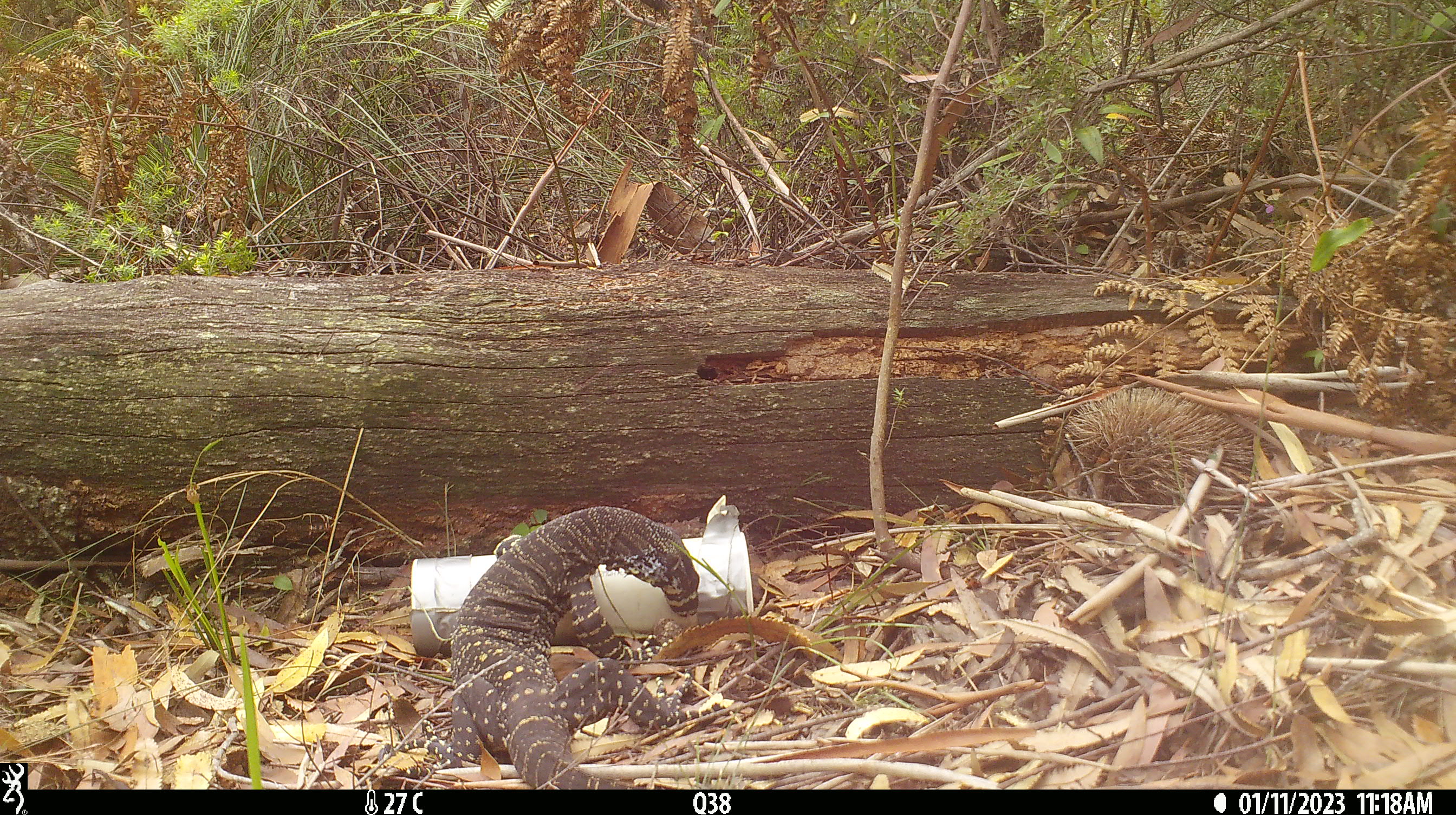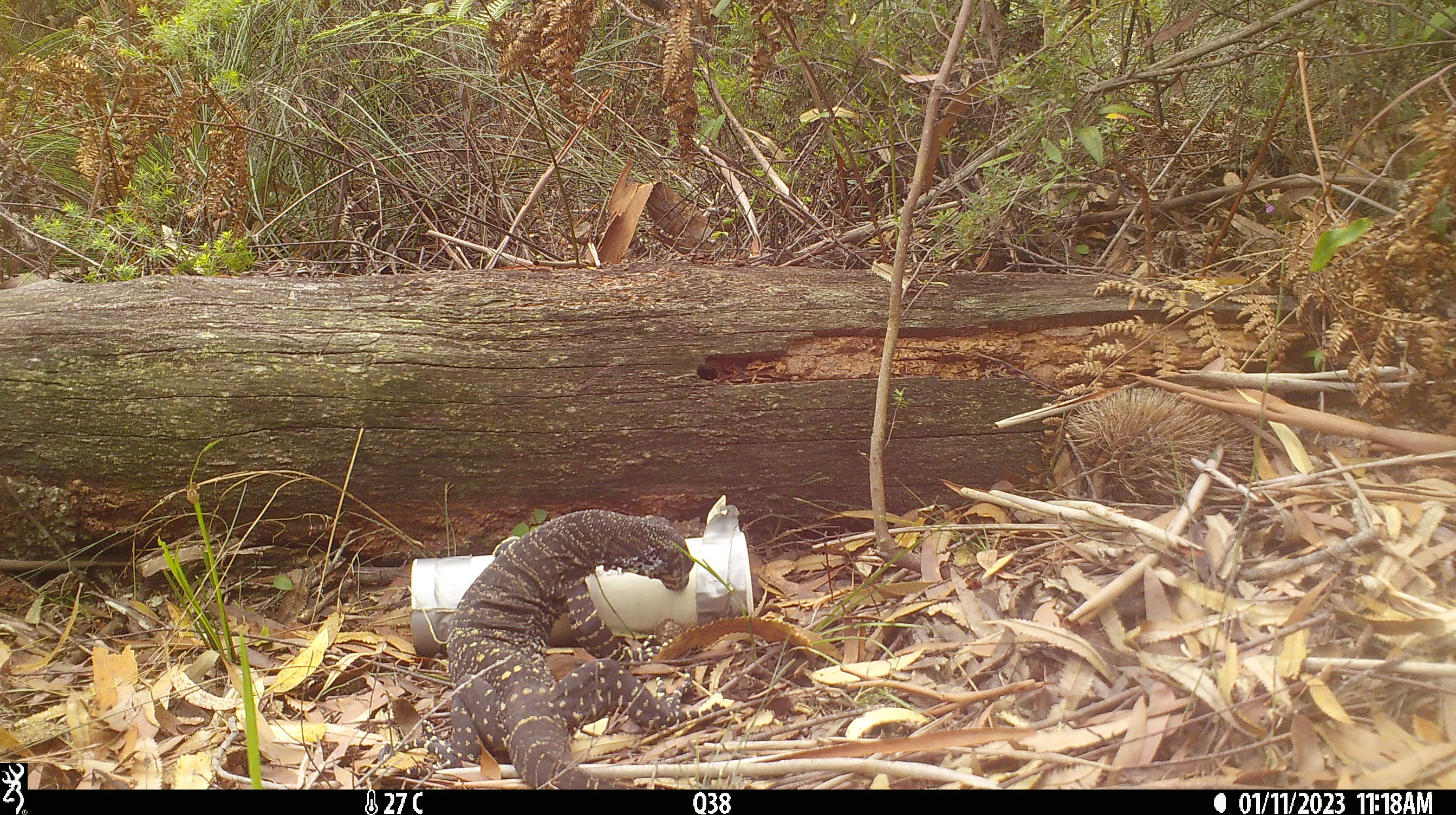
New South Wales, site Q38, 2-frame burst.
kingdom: Animalia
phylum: Chordata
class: Reptilia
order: Squamata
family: Varanidae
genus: Varanus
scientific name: Varanus varius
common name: lace monitor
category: goanna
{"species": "goanna (lace monitor) (Varanus varius)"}